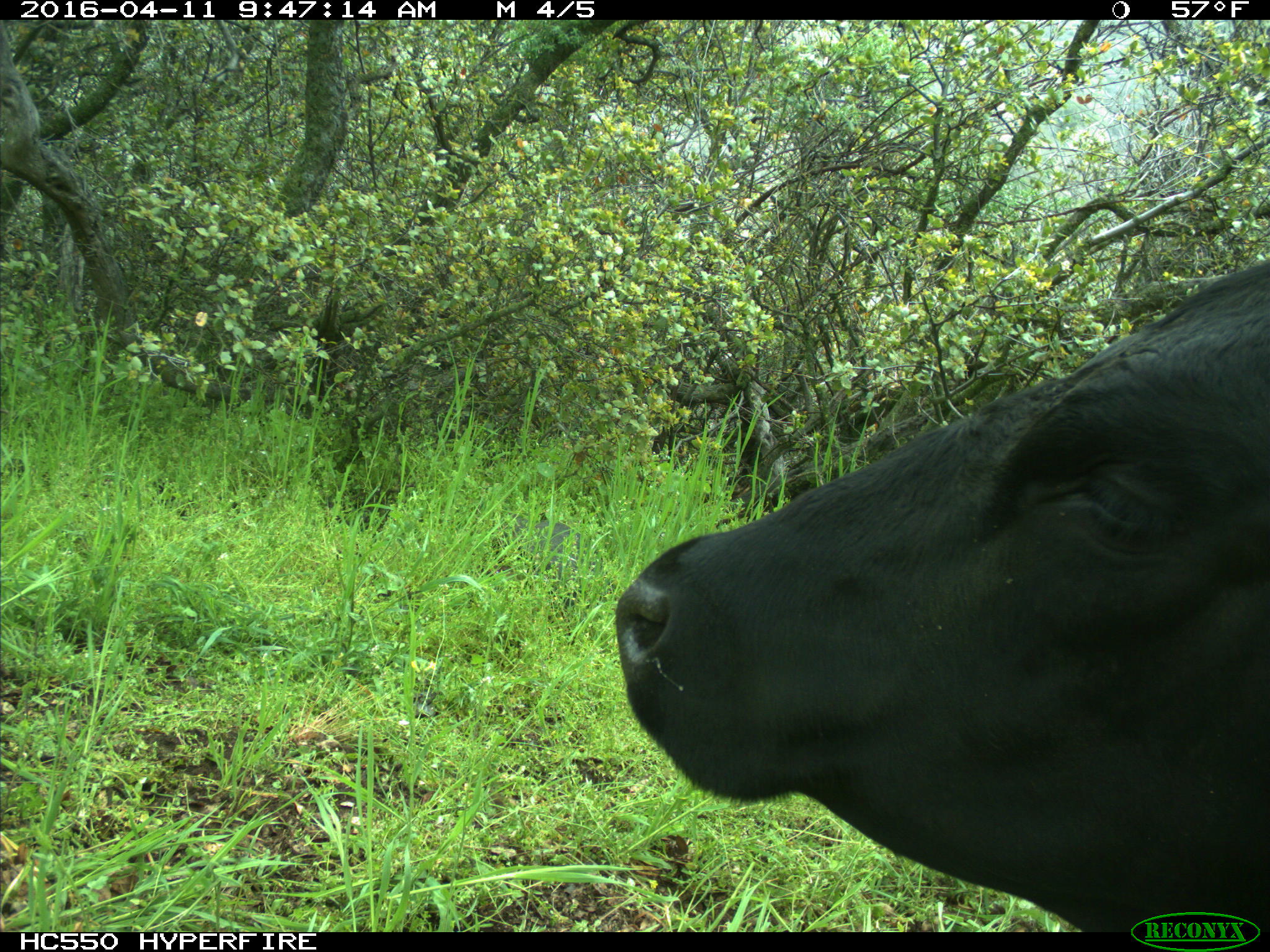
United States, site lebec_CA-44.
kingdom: Animalia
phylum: Chordata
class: Mammalia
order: Artiodactyla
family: Bovidae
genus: Bos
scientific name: Bos taurus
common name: domestic cow